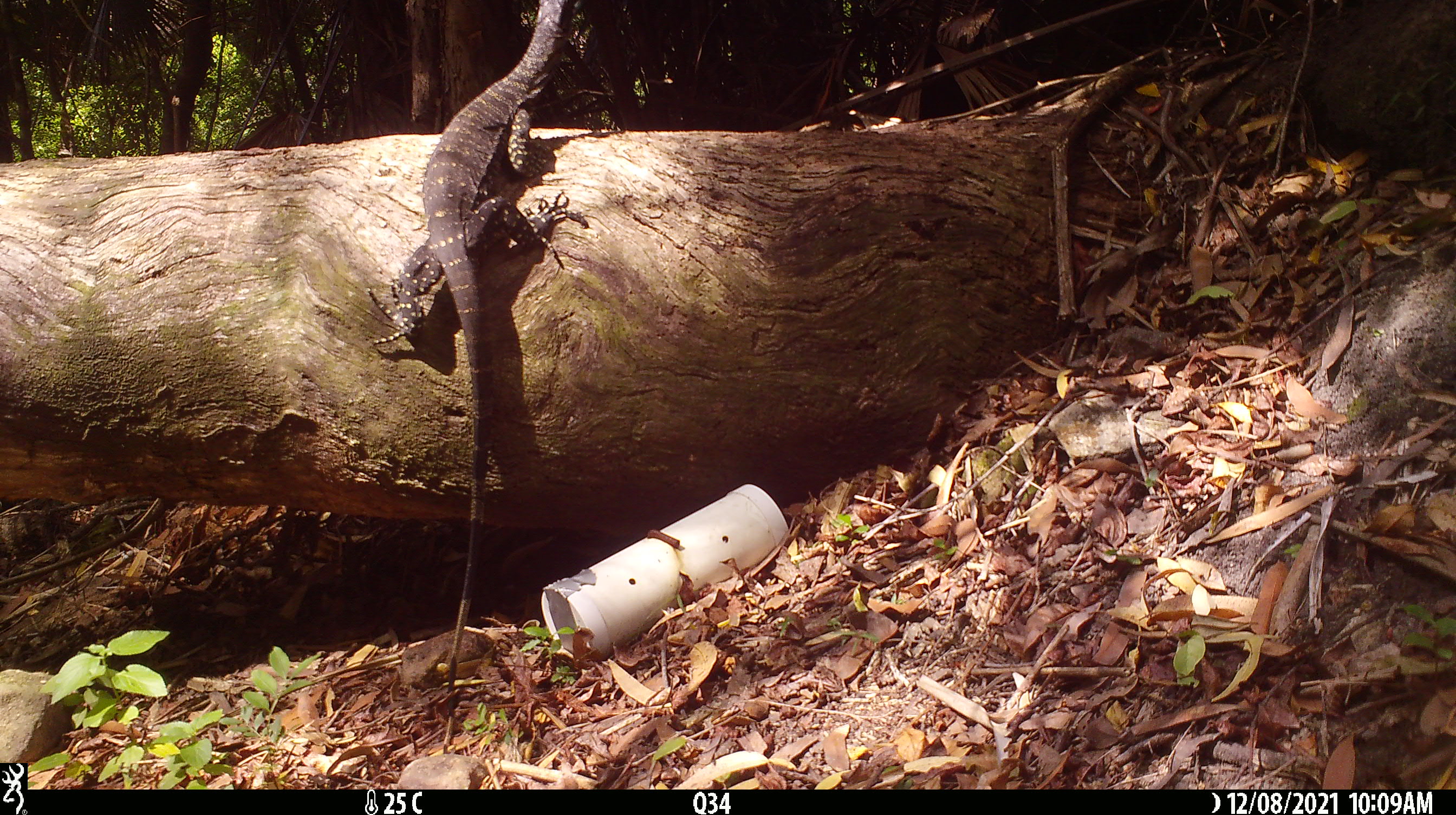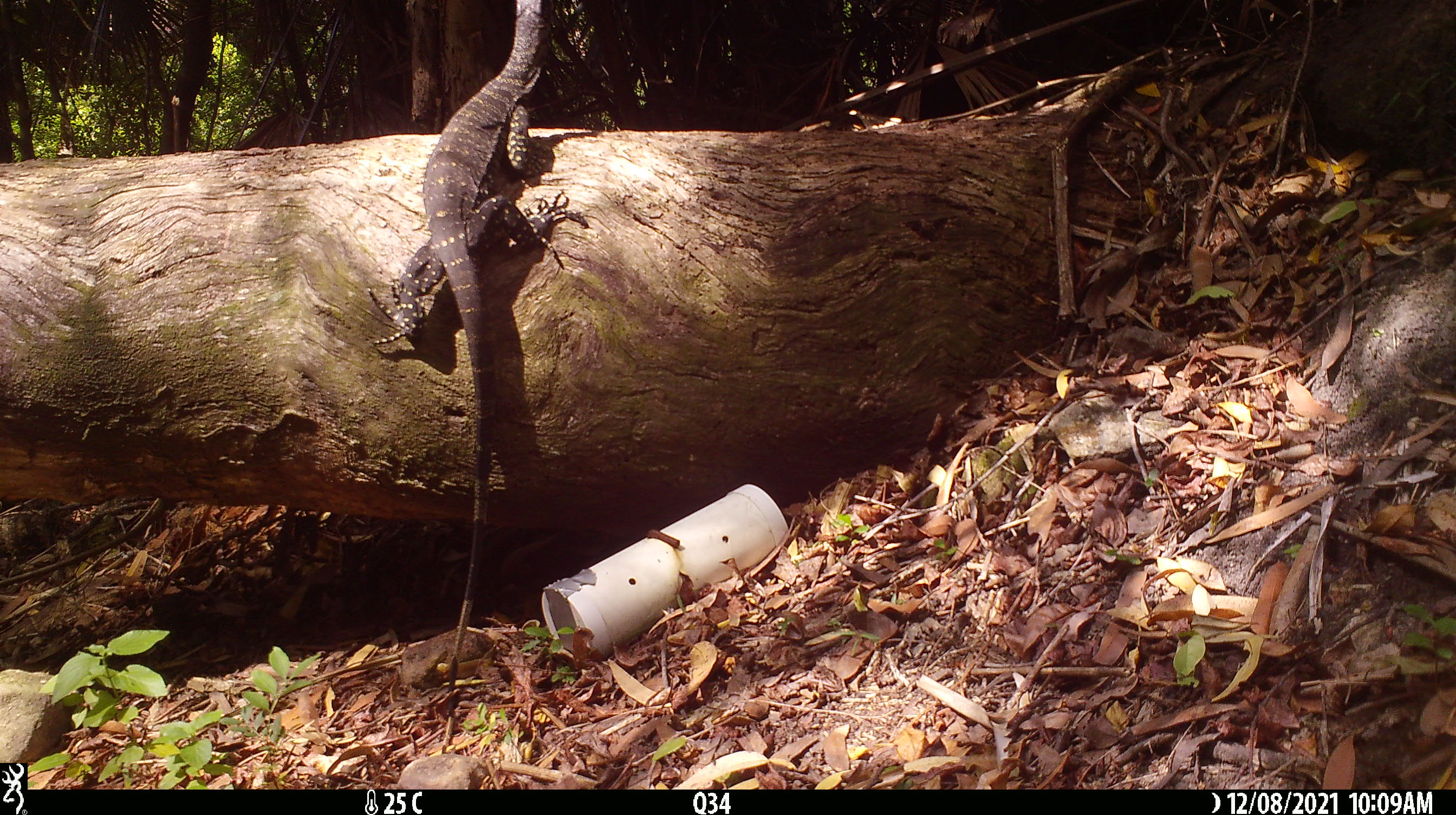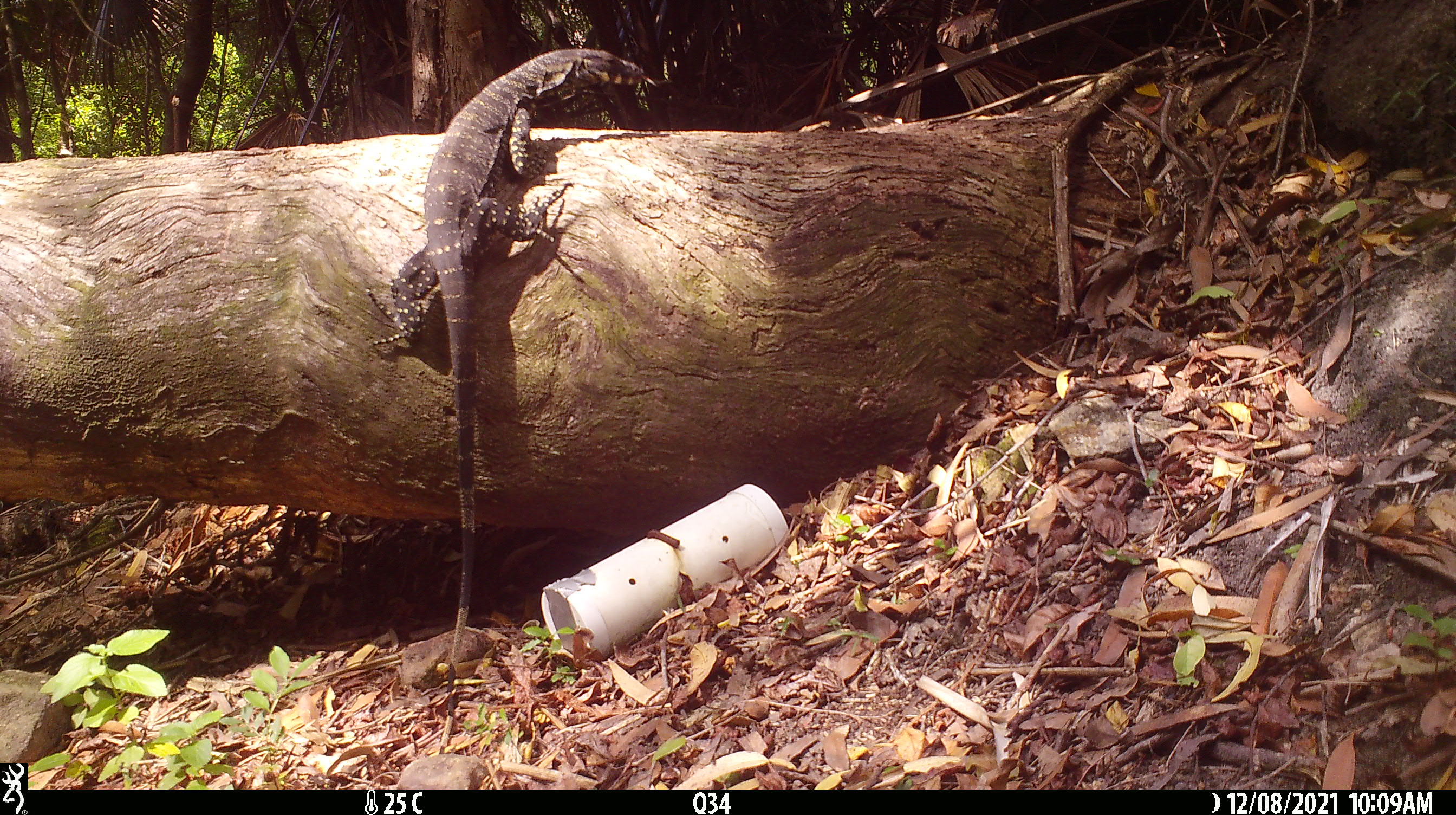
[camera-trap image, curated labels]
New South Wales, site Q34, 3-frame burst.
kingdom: Animalia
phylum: Chordata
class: Reptilia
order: Squamata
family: Varanidae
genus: Varanus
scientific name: Varanus varius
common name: lace monitor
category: goanna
Goanna (lace monitor) (Varanus varius).